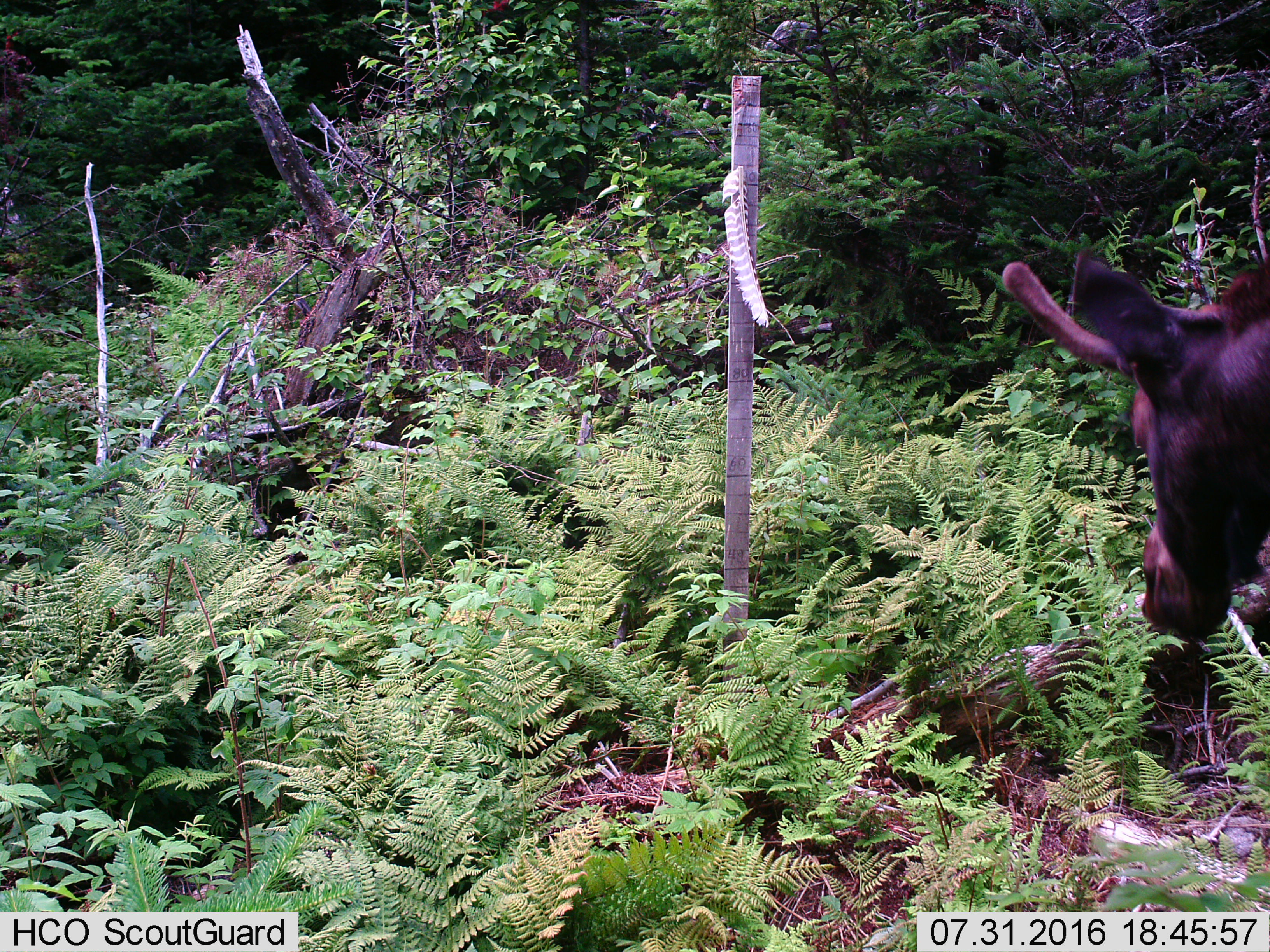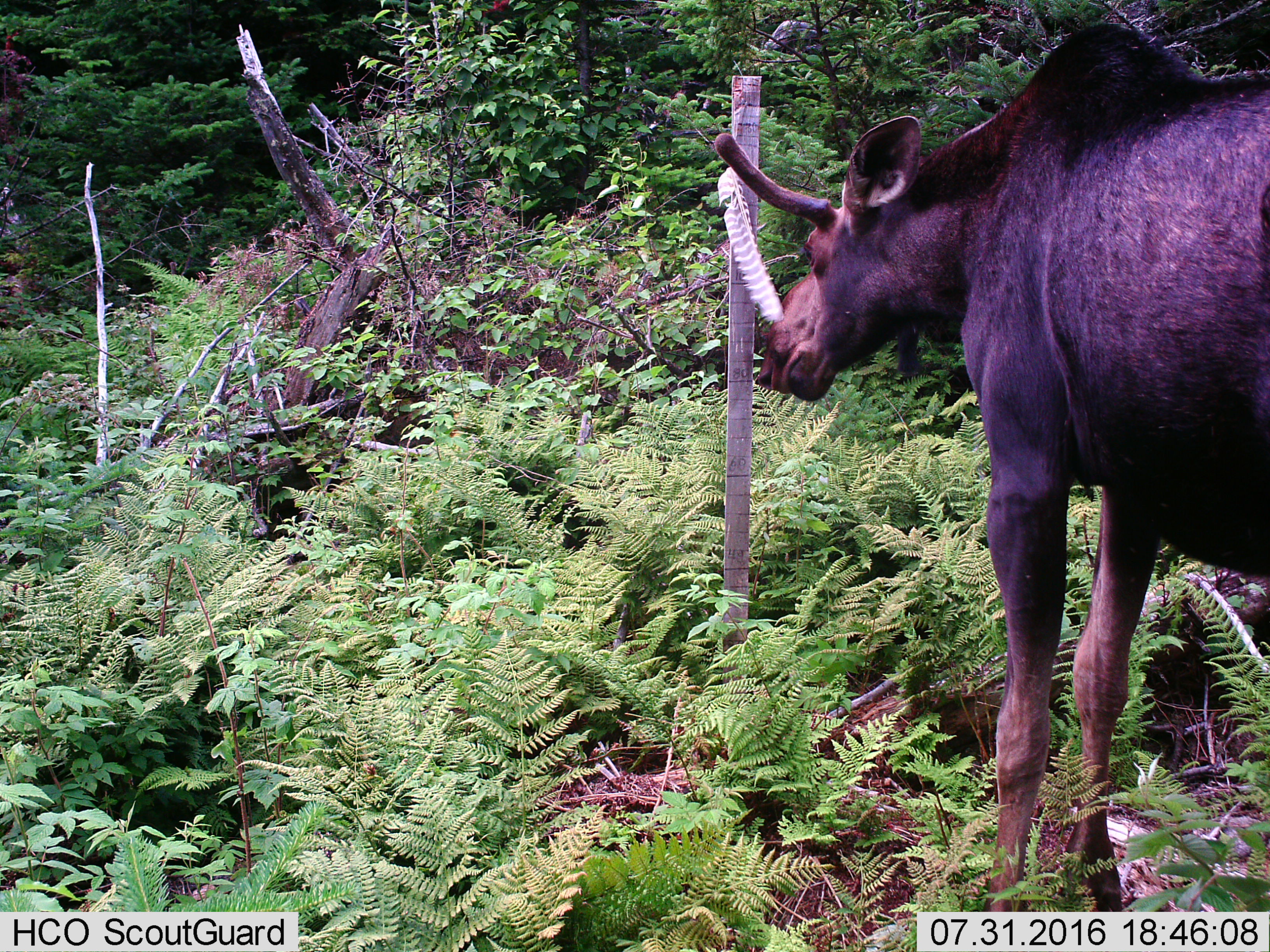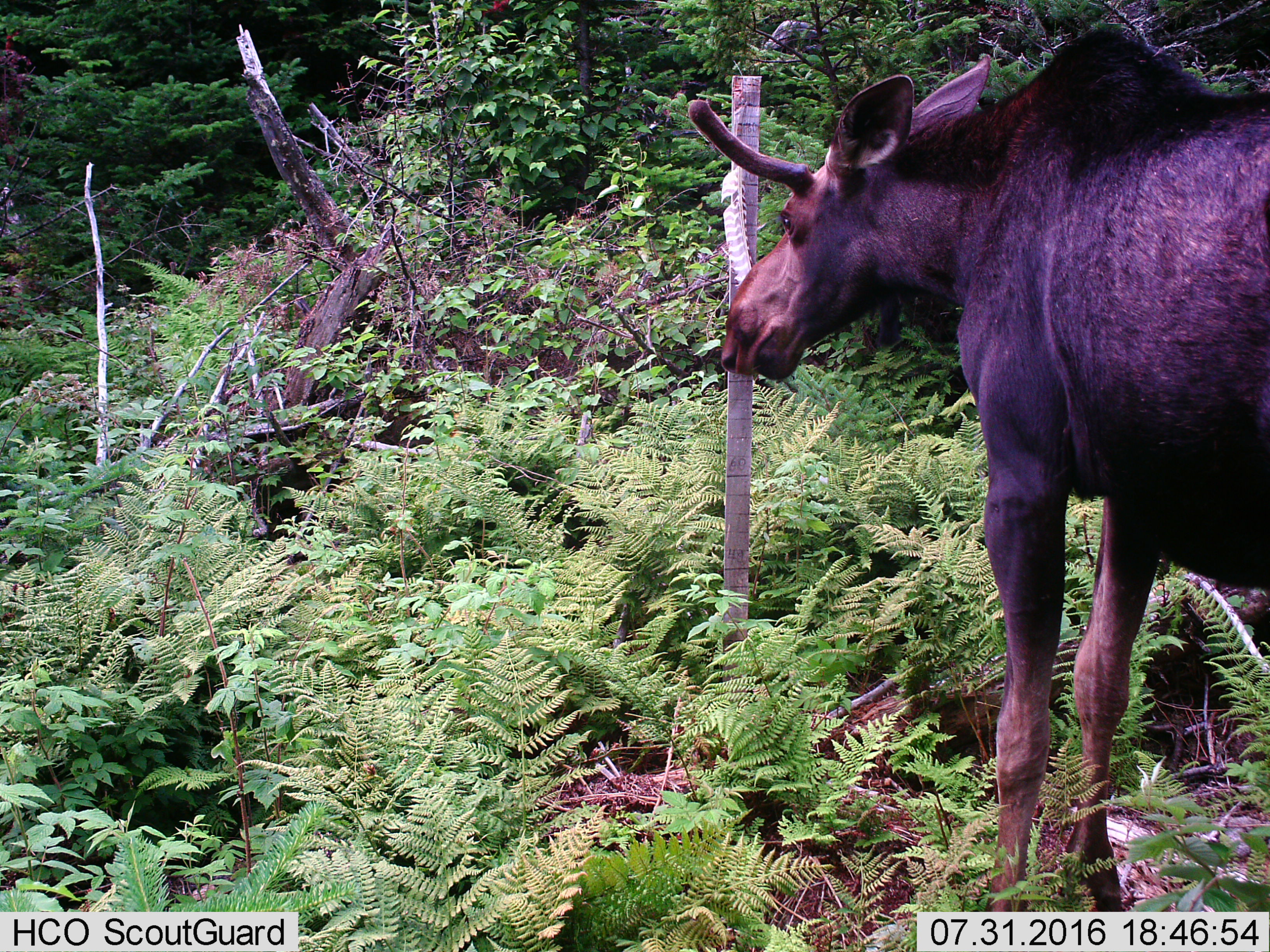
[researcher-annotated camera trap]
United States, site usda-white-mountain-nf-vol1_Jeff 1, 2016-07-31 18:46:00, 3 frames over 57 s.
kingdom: Animalia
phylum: Chordata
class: Mammalia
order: Artiodactyla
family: Cervidae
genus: Alces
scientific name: Alces alces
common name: moose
Moose (Alces alces).